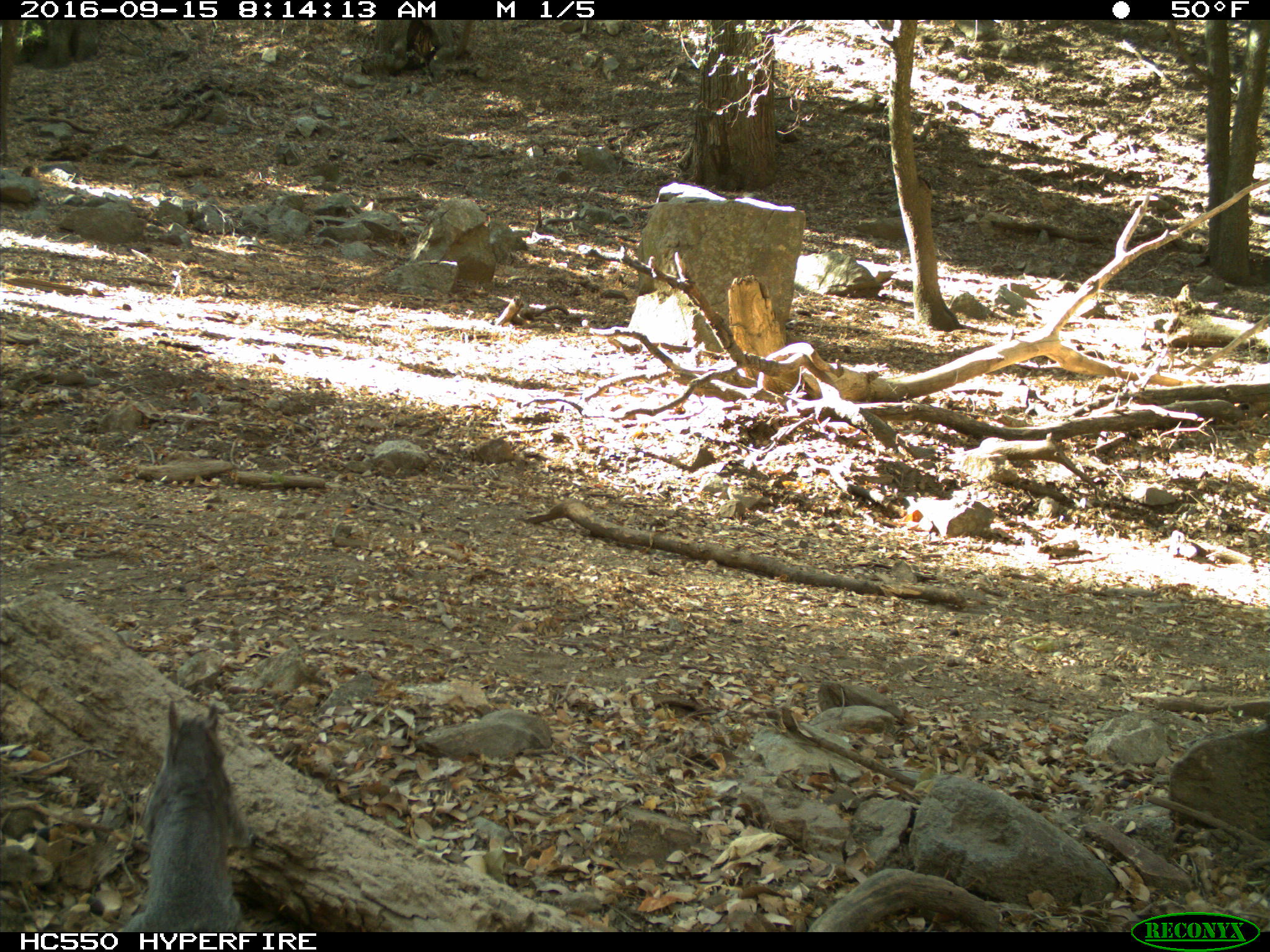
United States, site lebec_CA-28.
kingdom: Animalia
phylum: Chordata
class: Mammalia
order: Rodentia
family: Sciuridae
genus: Sciurus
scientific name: Sciurus carolinensis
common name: eastern gray squirrel